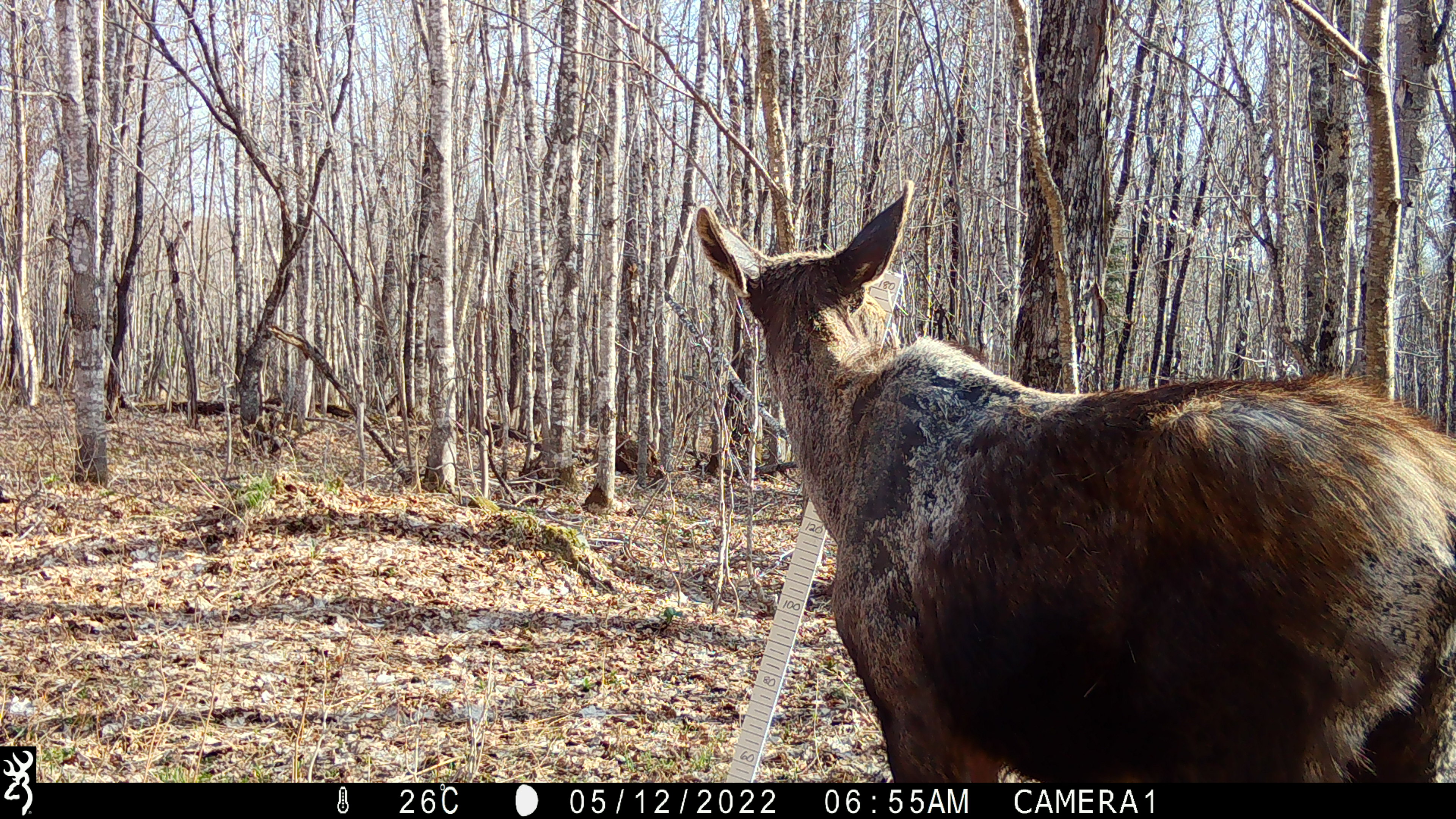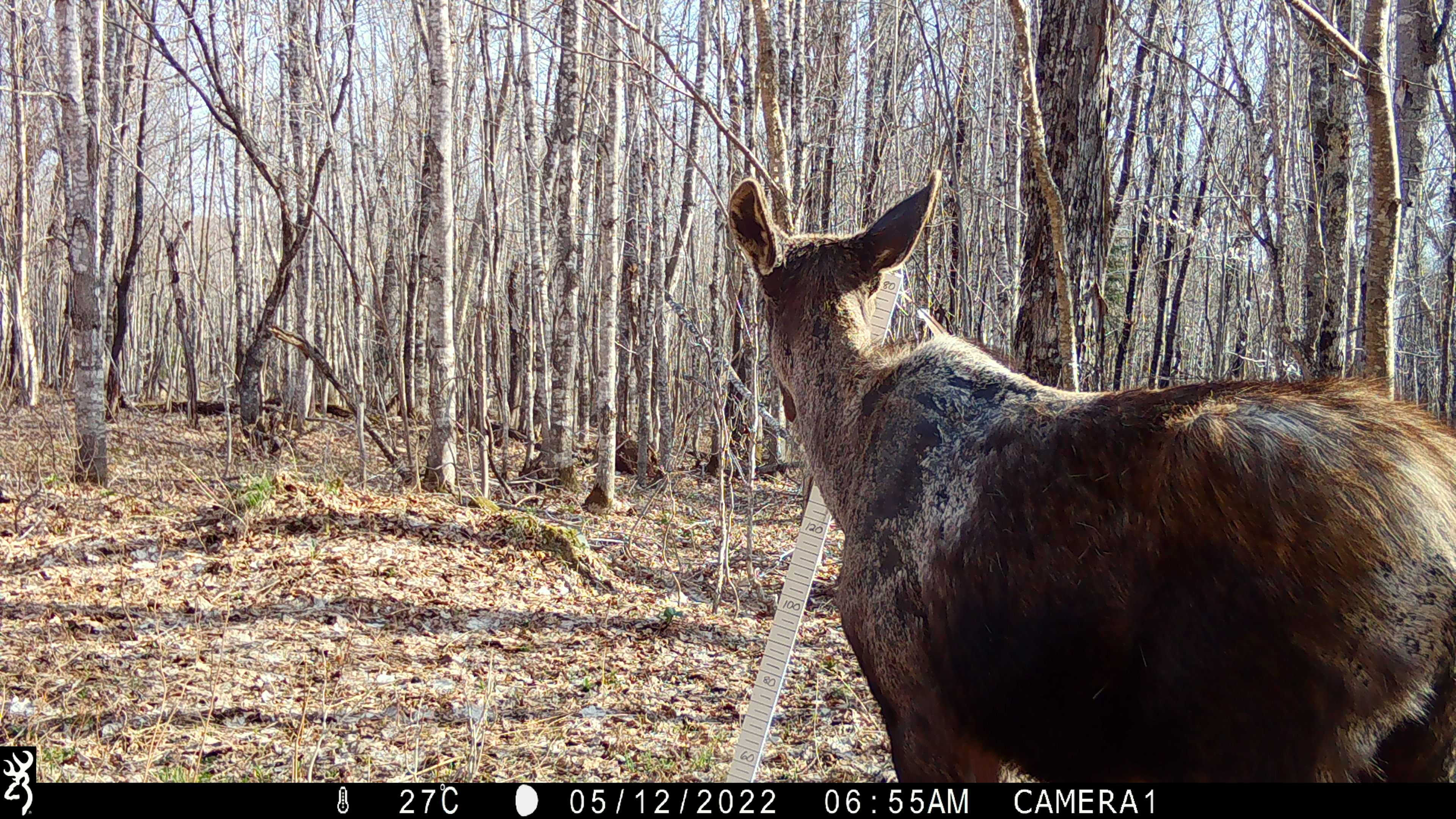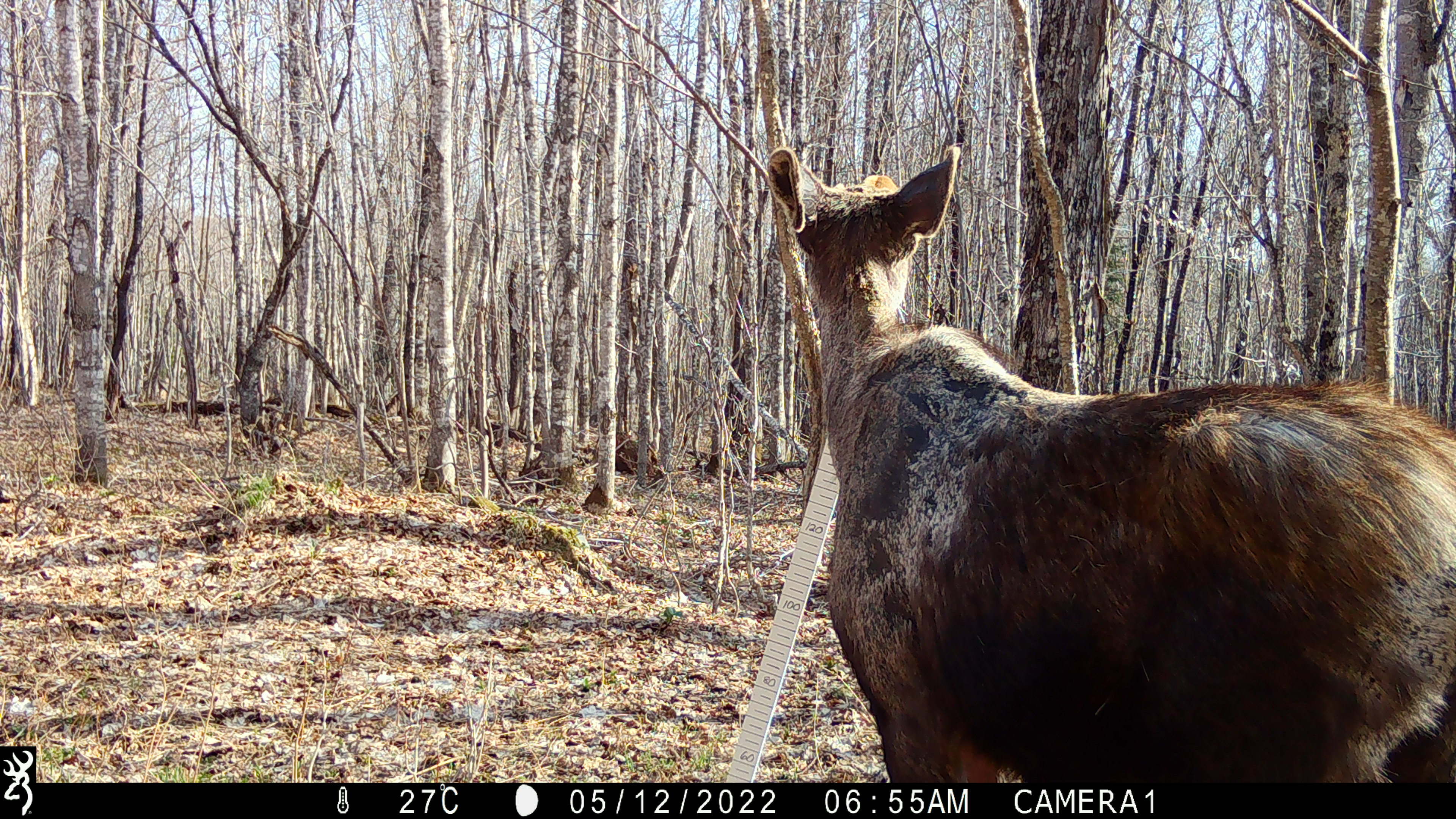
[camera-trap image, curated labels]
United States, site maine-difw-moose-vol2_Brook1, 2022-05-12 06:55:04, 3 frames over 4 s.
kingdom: Animalia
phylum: Chordata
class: Mammalia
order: Artiodactyla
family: Cervidae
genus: Alces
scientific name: Alces alces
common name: moose